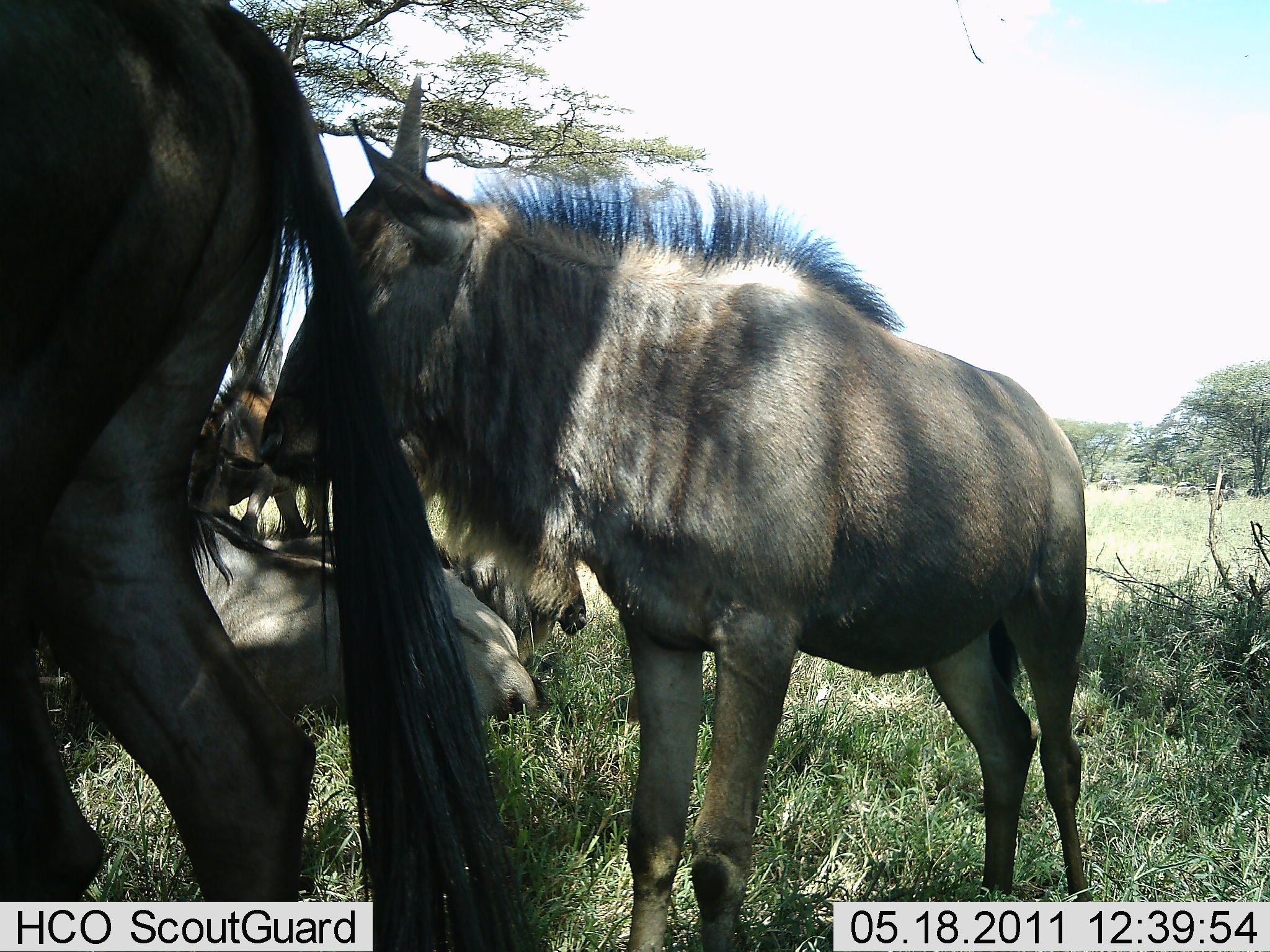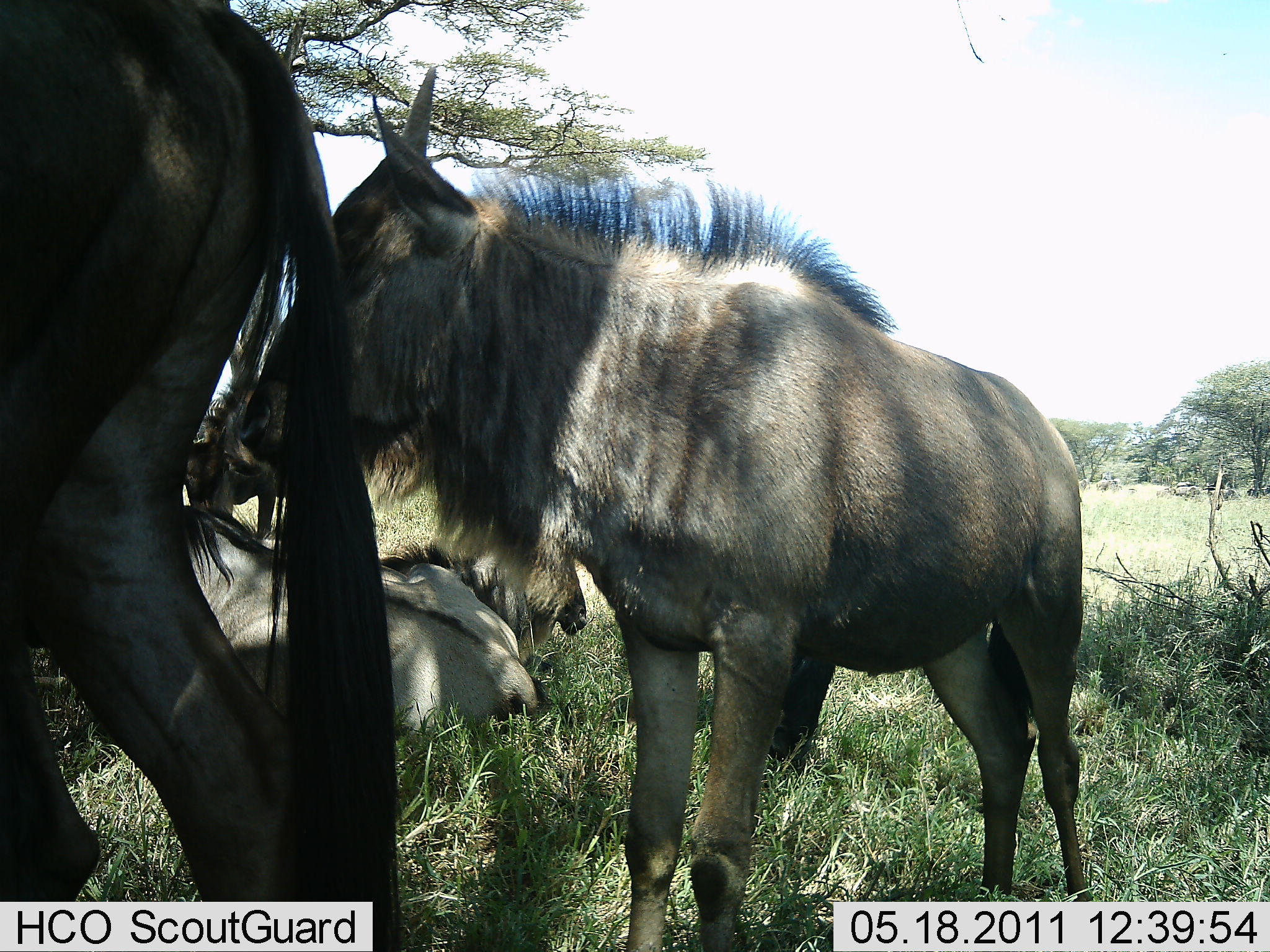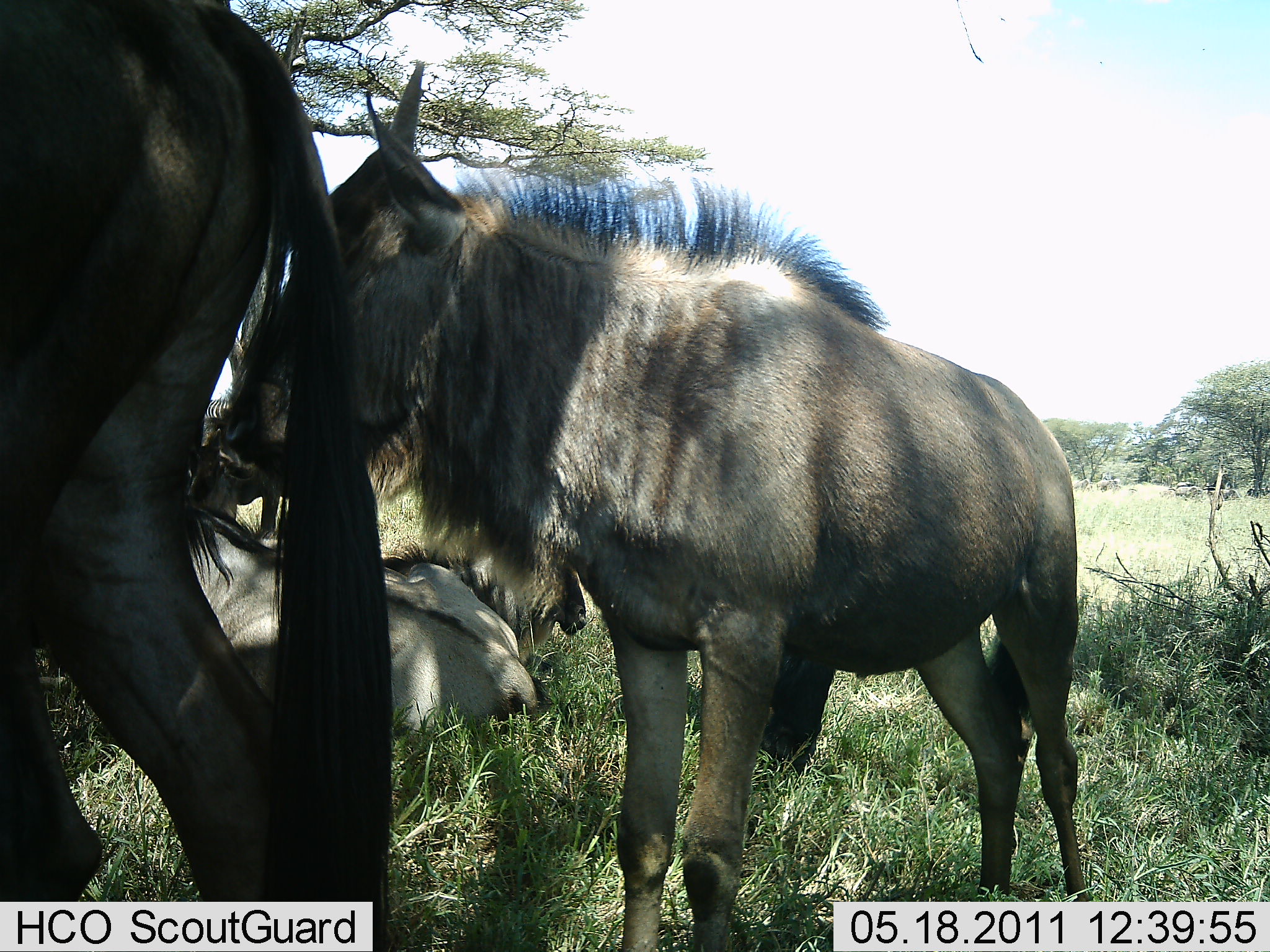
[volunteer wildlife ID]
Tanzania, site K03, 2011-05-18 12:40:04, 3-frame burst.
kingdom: Animalia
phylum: Chordata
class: Mammalia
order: Artiodactyla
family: Bovidae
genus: Connochaetes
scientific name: Connochaetes taurinus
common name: blue wildebeest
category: wildebeest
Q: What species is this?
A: Wildebeest (blue wildebeest) (Connochaetes taurinus).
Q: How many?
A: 4.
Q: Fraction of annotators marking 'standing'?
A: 82%.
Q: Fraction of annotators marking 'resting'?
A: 91%.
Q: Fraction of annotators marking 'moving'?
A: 0%.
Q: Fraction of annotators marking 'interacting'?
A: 9%.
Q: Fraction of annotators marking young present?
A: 27%.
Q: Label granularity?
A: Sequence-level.